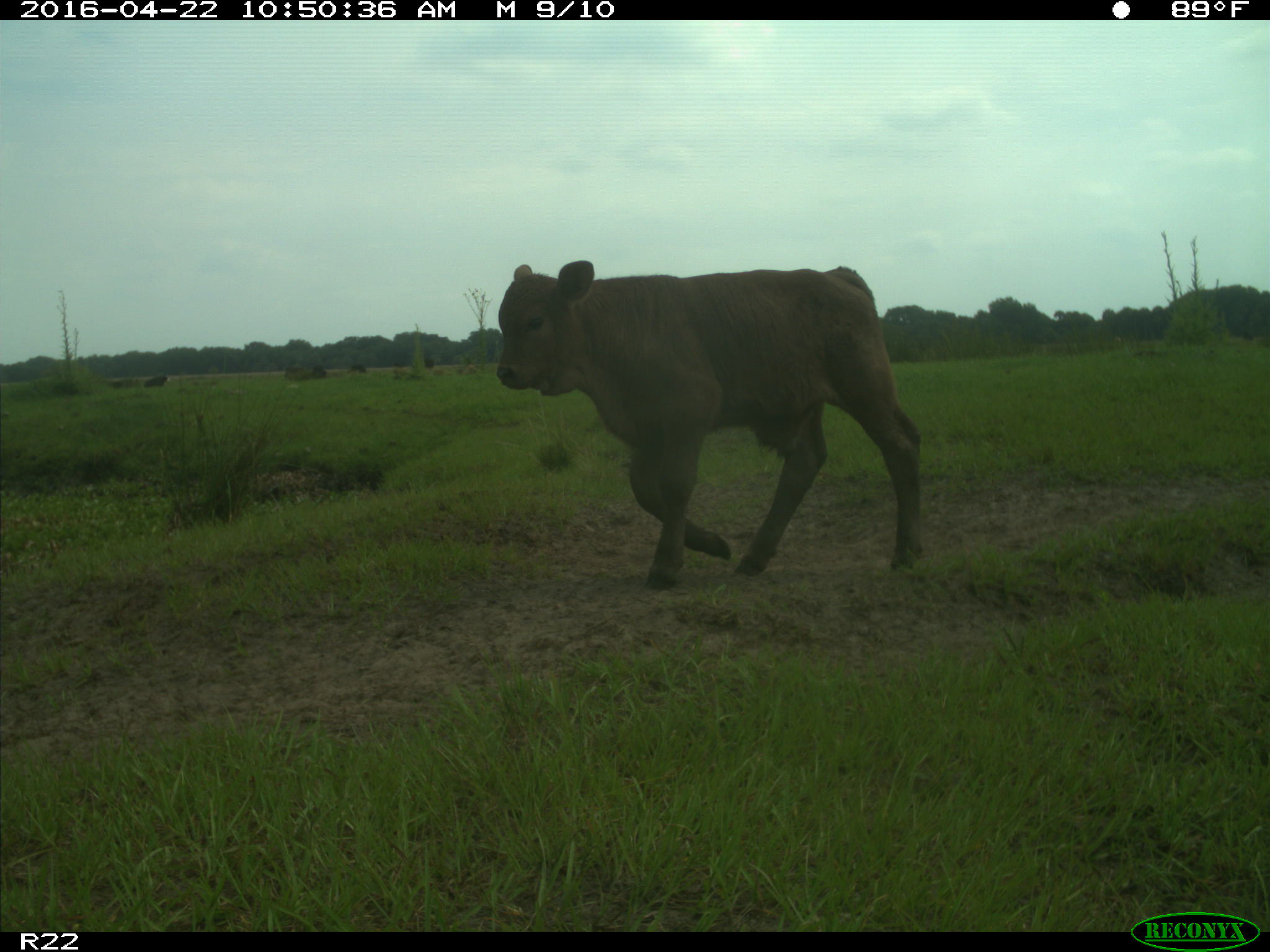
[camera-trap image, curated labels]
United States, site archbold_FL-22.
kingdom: Animalia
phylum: Chordata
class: Mammalia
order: Artiodactyla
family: Bovidae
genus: Bos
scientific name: Bos taurus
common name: domestic cow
Bos taurus (domestic cow).